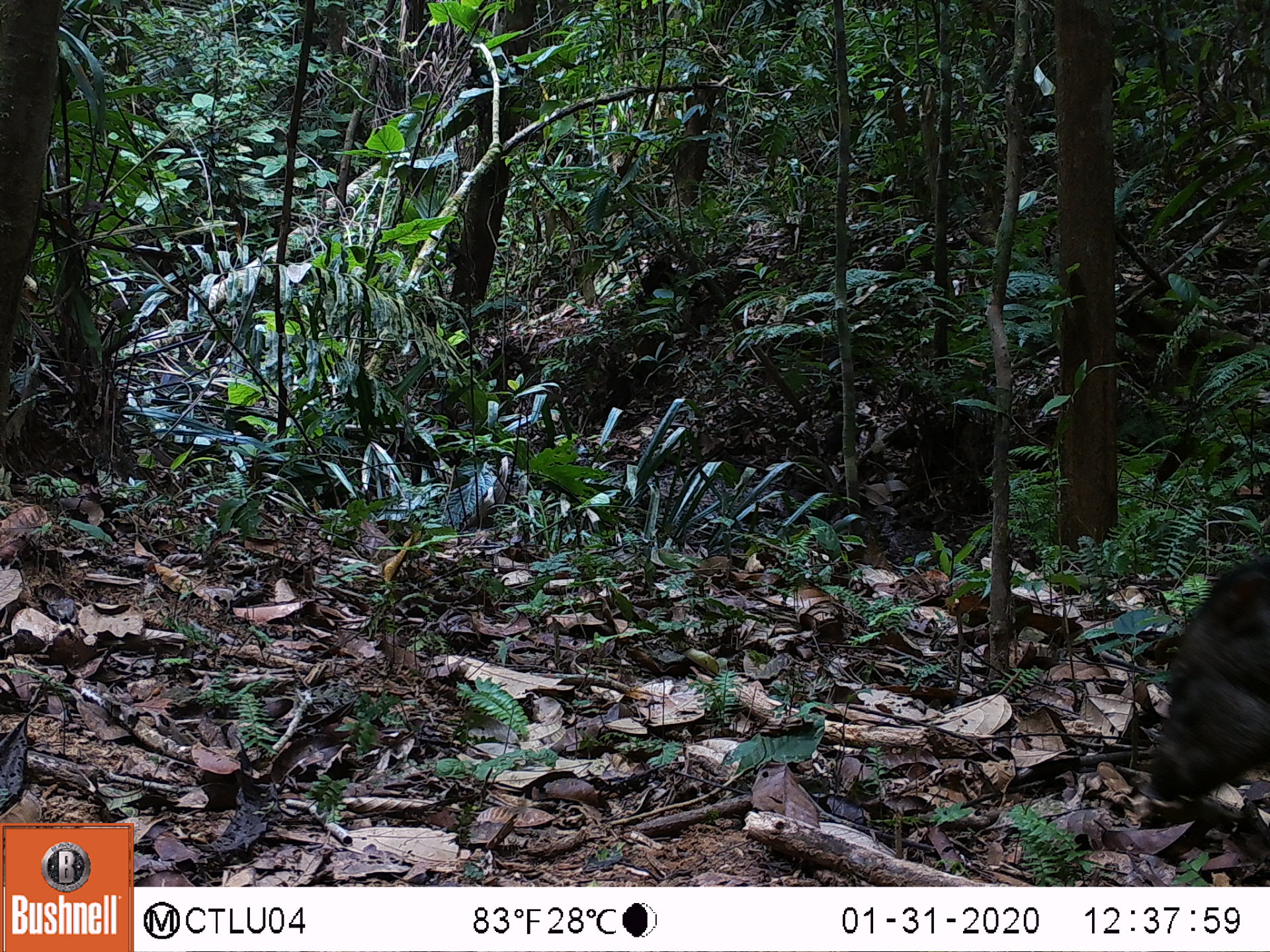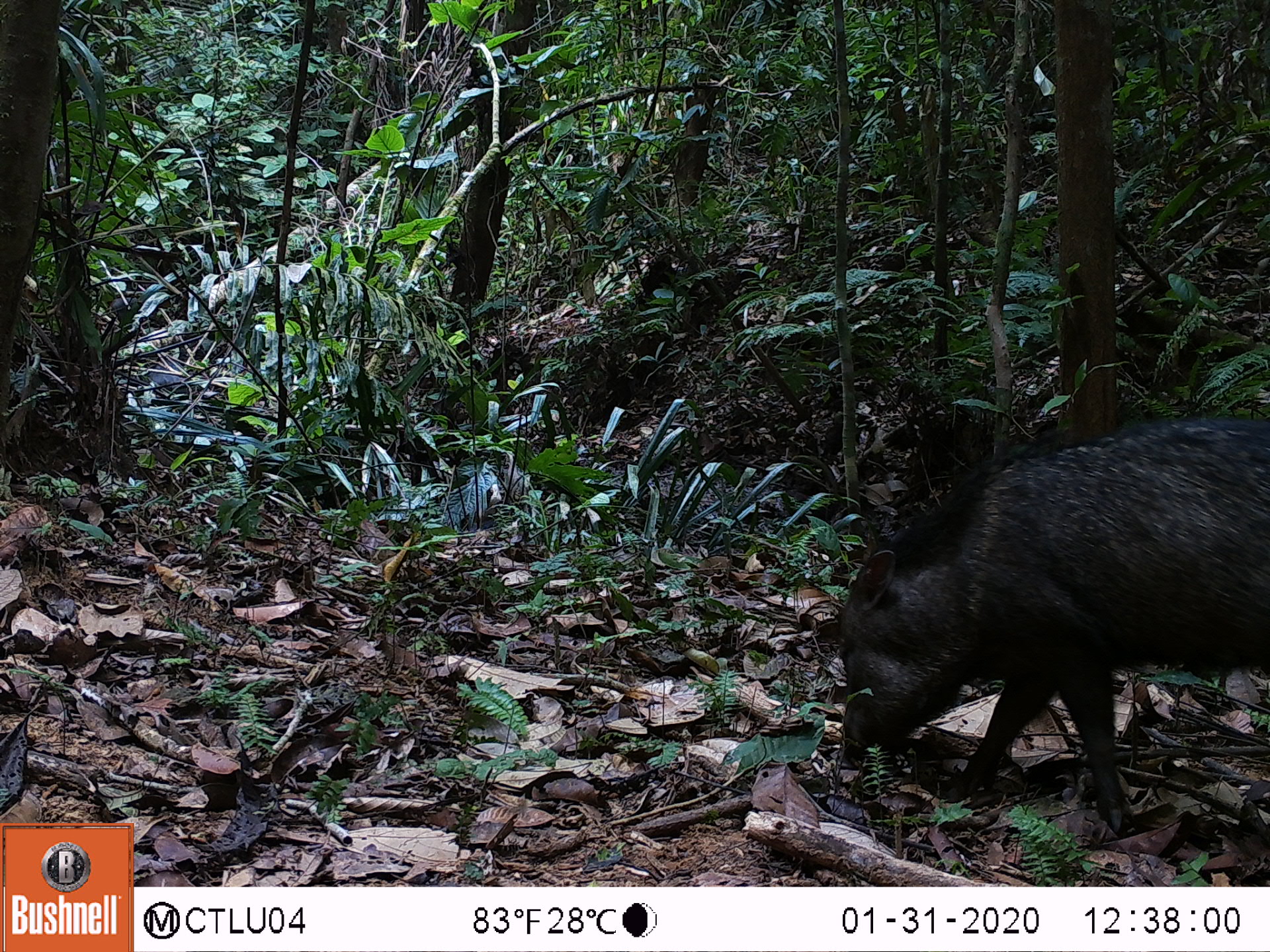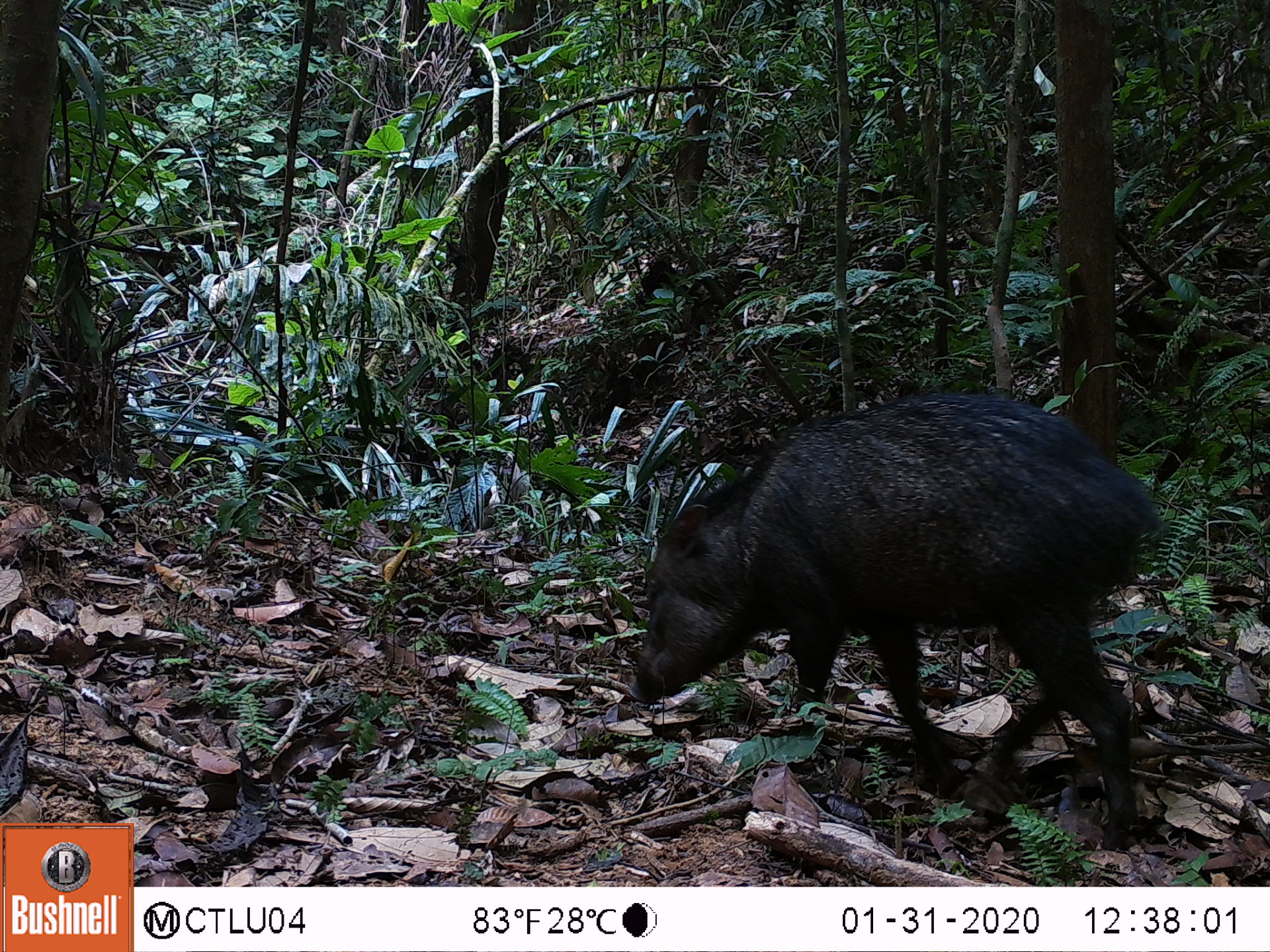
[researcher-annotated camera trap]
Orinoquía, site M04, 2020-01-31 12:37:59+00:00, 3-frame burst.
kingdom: Animalia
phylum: Chordata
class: Mammalia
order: Artiodactyla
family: Tayassuidae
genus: Pecari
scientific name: Pecari tajacu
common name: collared peccary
Collared peccary (Pecari tajacu).